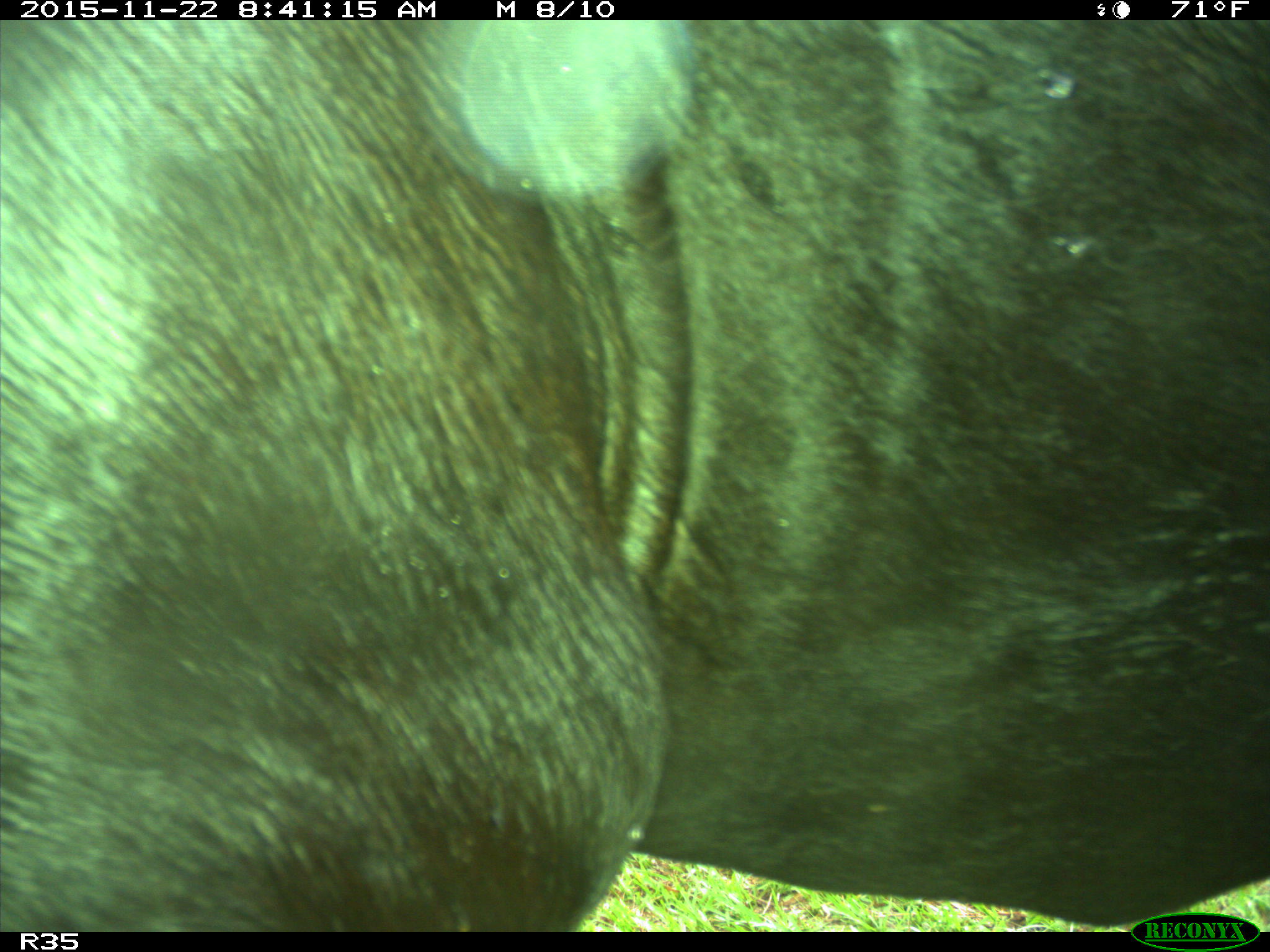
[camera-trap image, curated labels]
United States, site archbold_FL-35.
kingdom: Animalia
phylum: Chordata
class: Mammalia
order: Artiodactyla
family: Bovidae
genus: Bos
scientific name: Bos taurus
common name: domestic cow